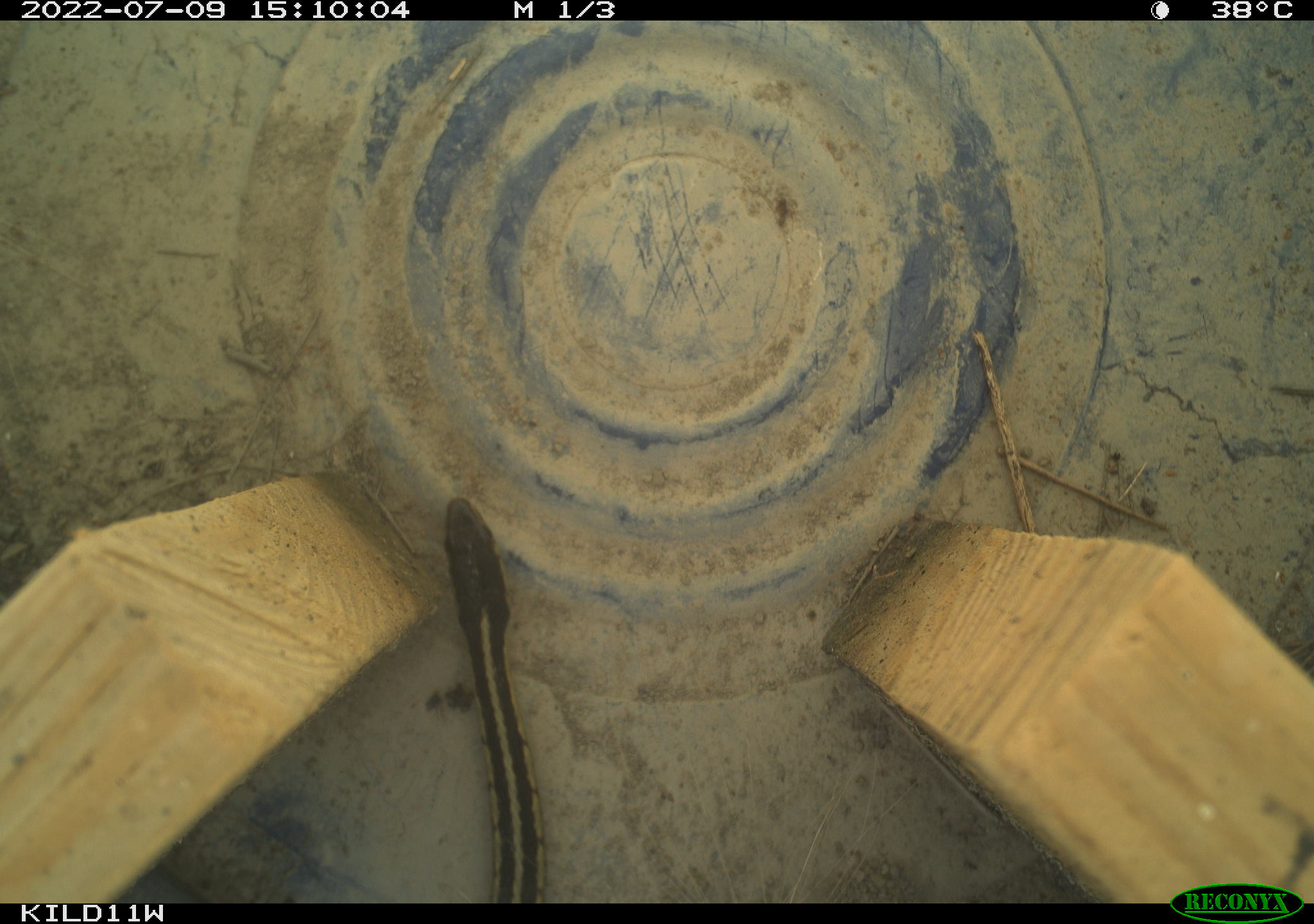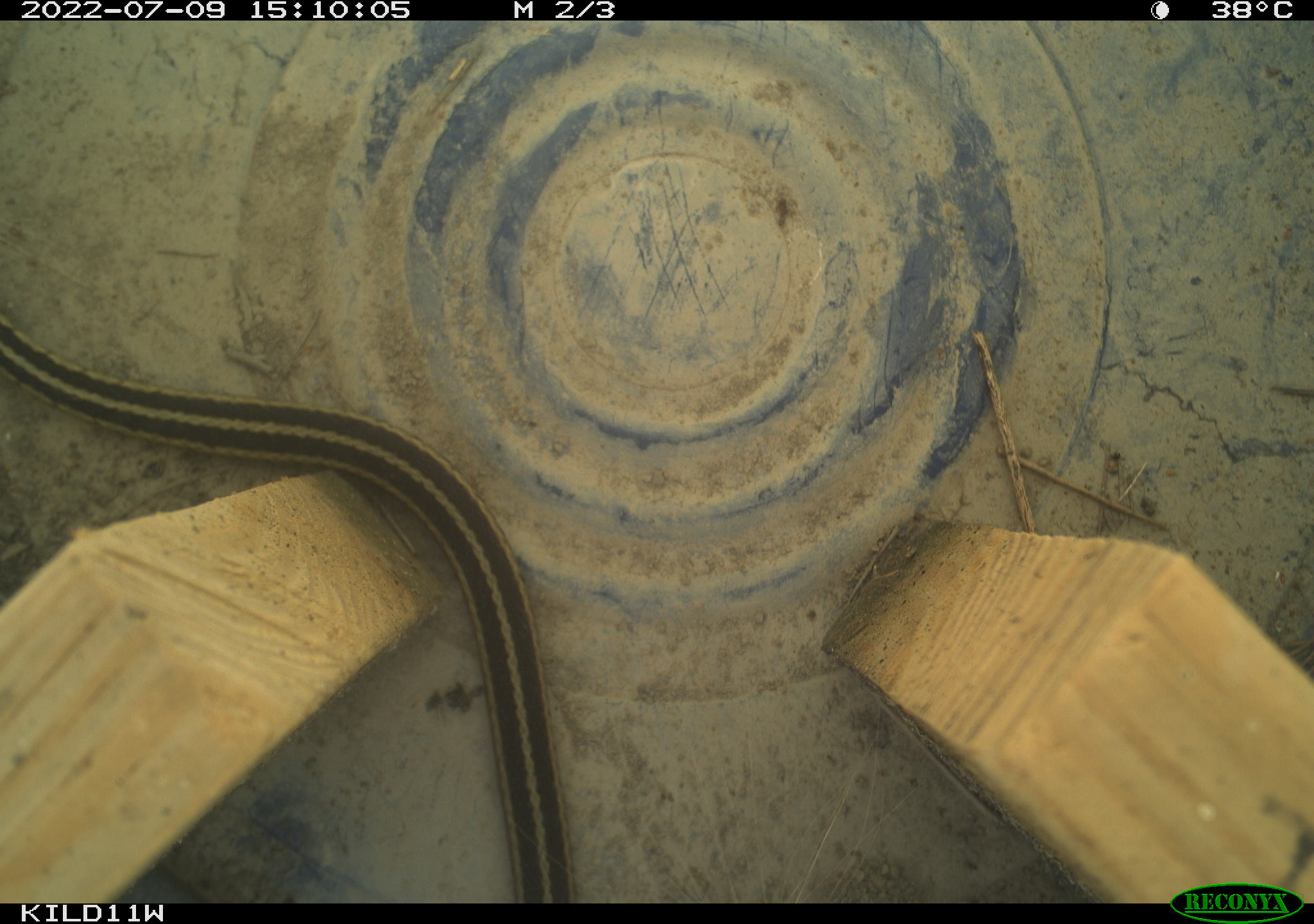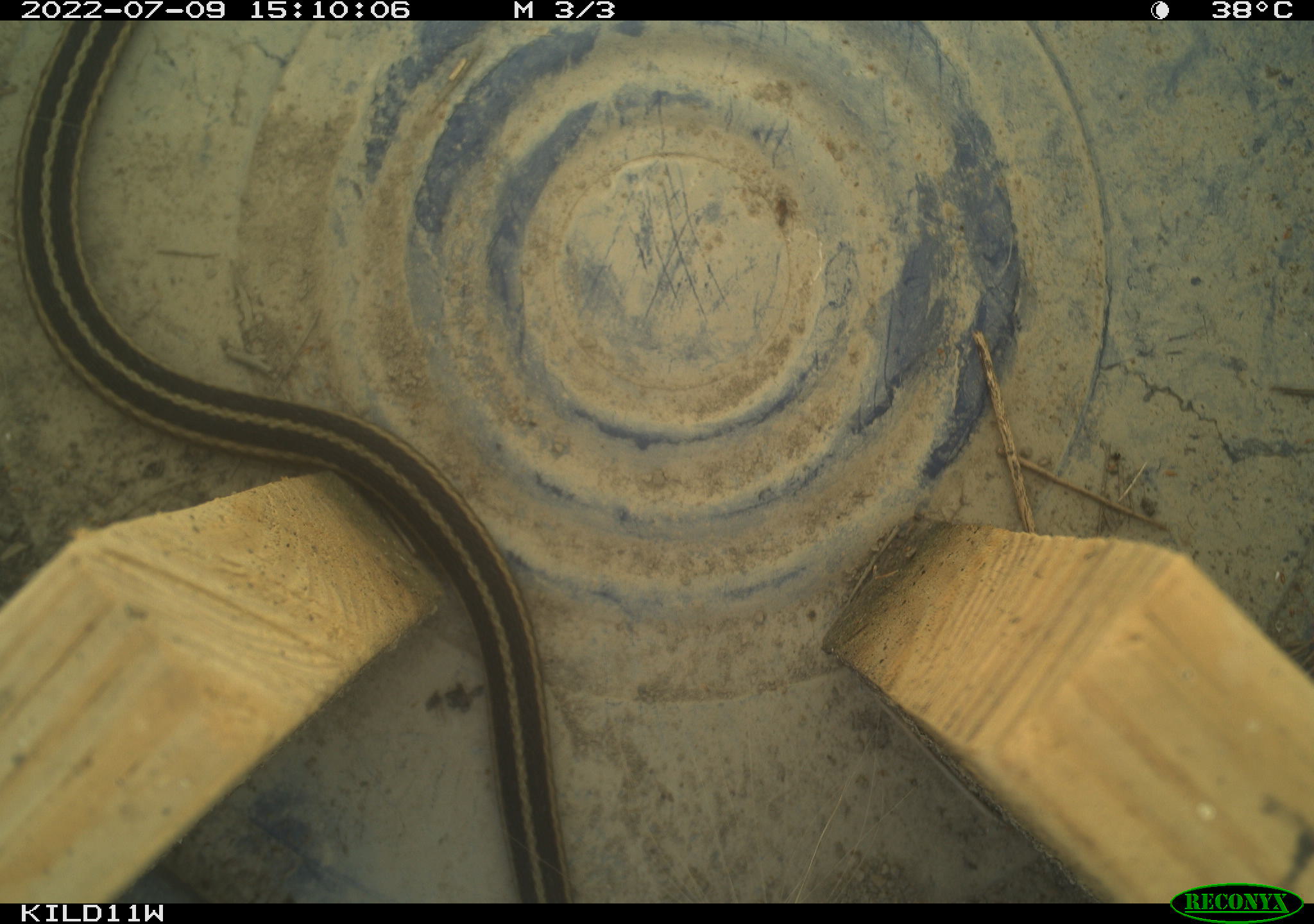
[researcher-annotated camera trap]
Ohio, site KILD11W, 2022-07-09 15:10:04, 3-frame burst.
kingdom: Animalia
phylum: Chordata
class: Reptilia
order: Squamata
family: Colubridae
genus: Thamnophis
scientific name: Thamnophis sirtalis sirtalis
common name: eastern gartersnake